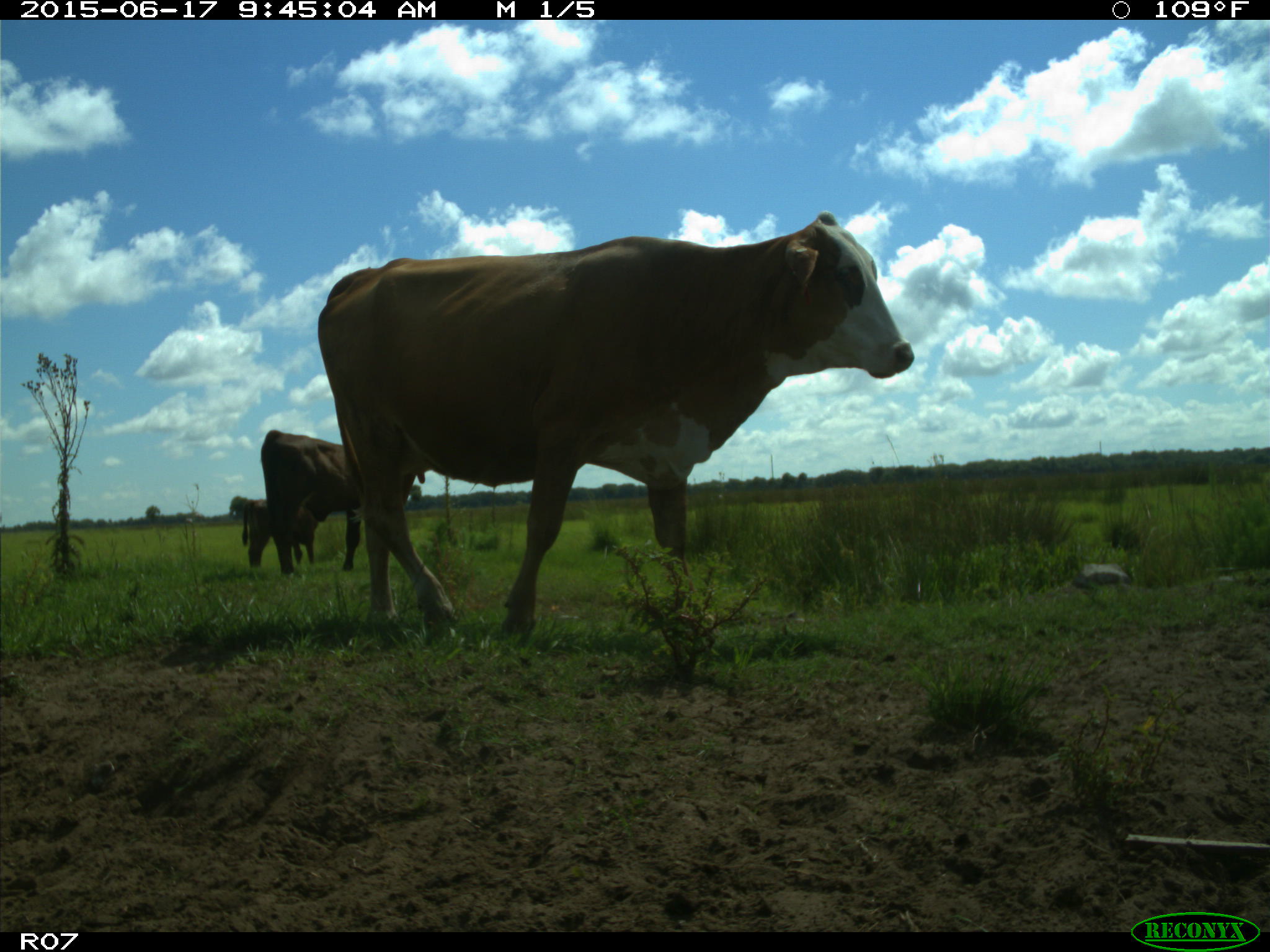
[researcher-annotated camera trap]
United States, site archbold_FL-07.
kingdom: Animalia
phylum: Chordata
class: Mammalia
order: Artiodactyla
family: Bovidae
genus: Bos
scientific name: Bos taurus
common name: domestic cow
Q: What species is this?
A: Bos taurus (domestic cow).